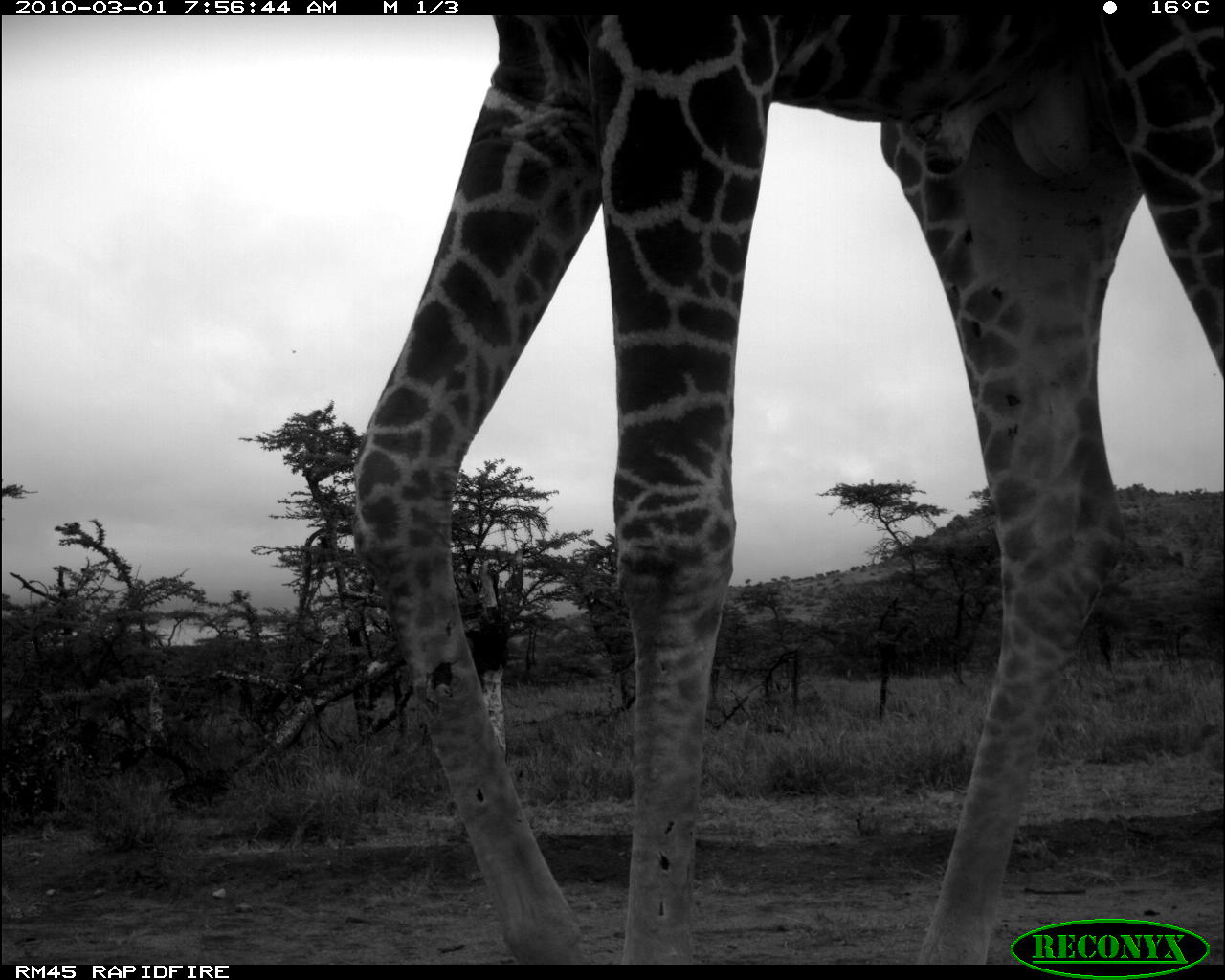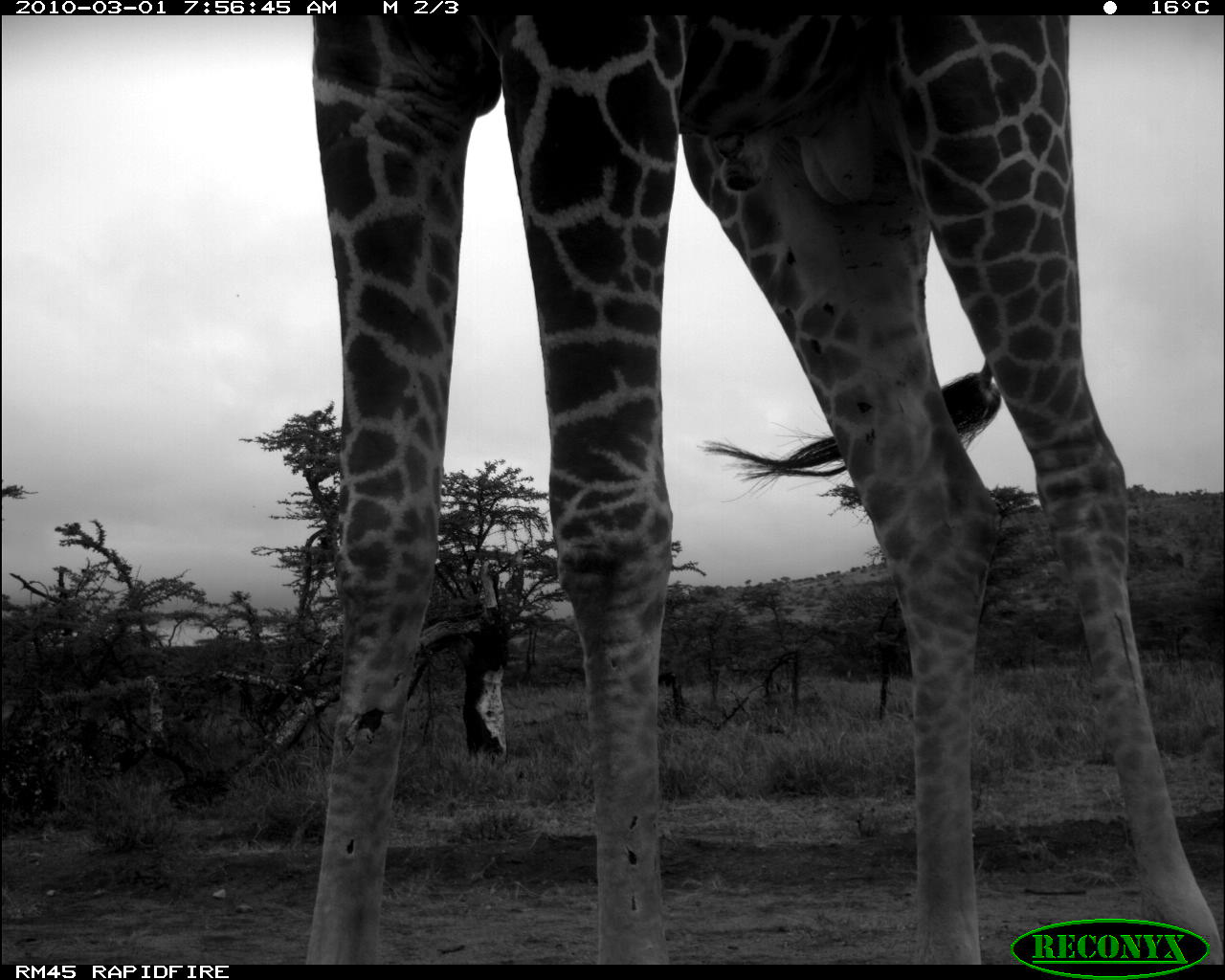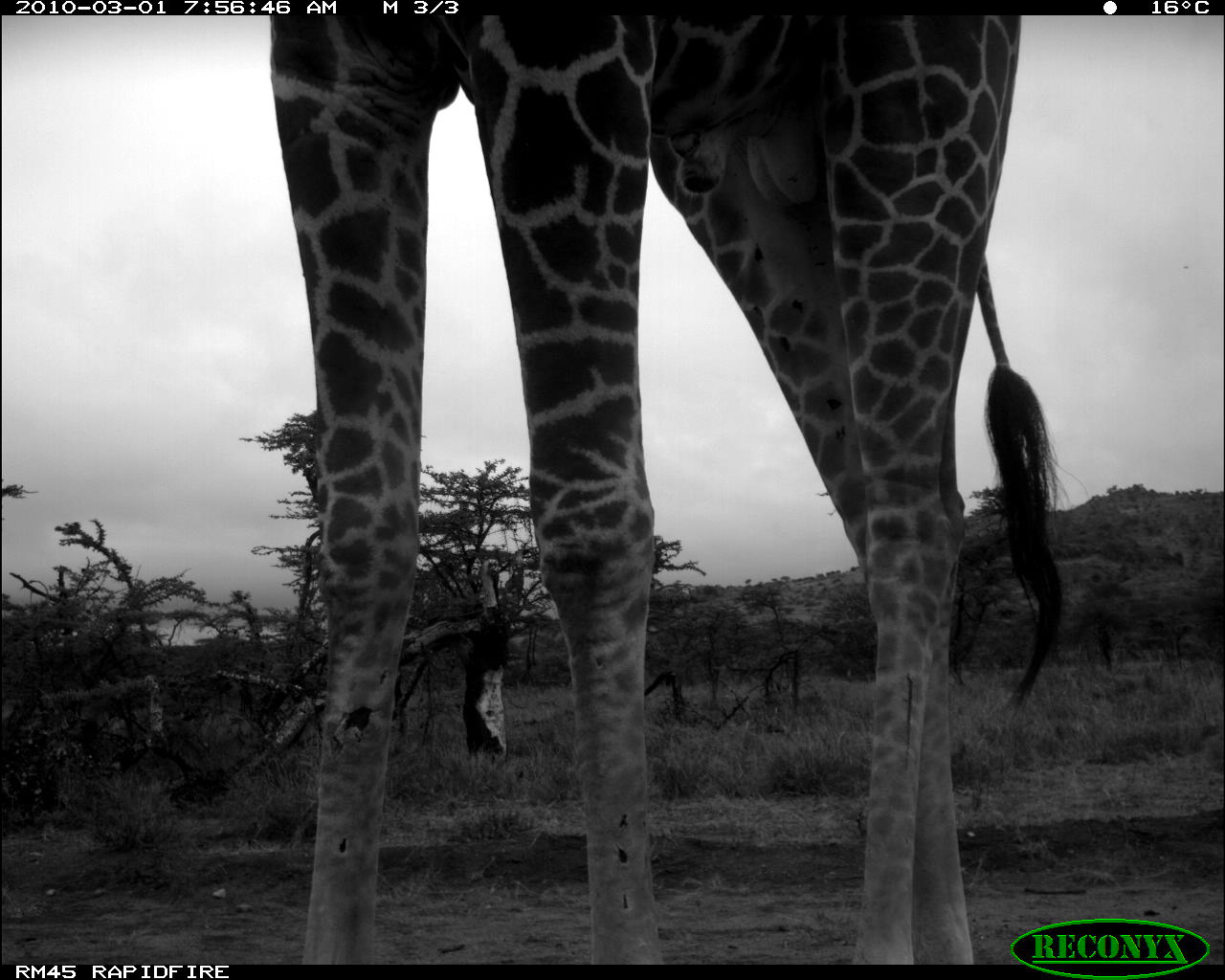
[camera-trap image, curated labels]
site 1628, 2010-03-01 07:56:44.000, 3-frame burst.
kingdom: Animalia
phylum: Chordata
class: Mammalia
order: Artiodactyla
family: Giraffidae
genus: Giraffa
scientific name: Giraffa camelopardalis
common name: giraffe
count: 1